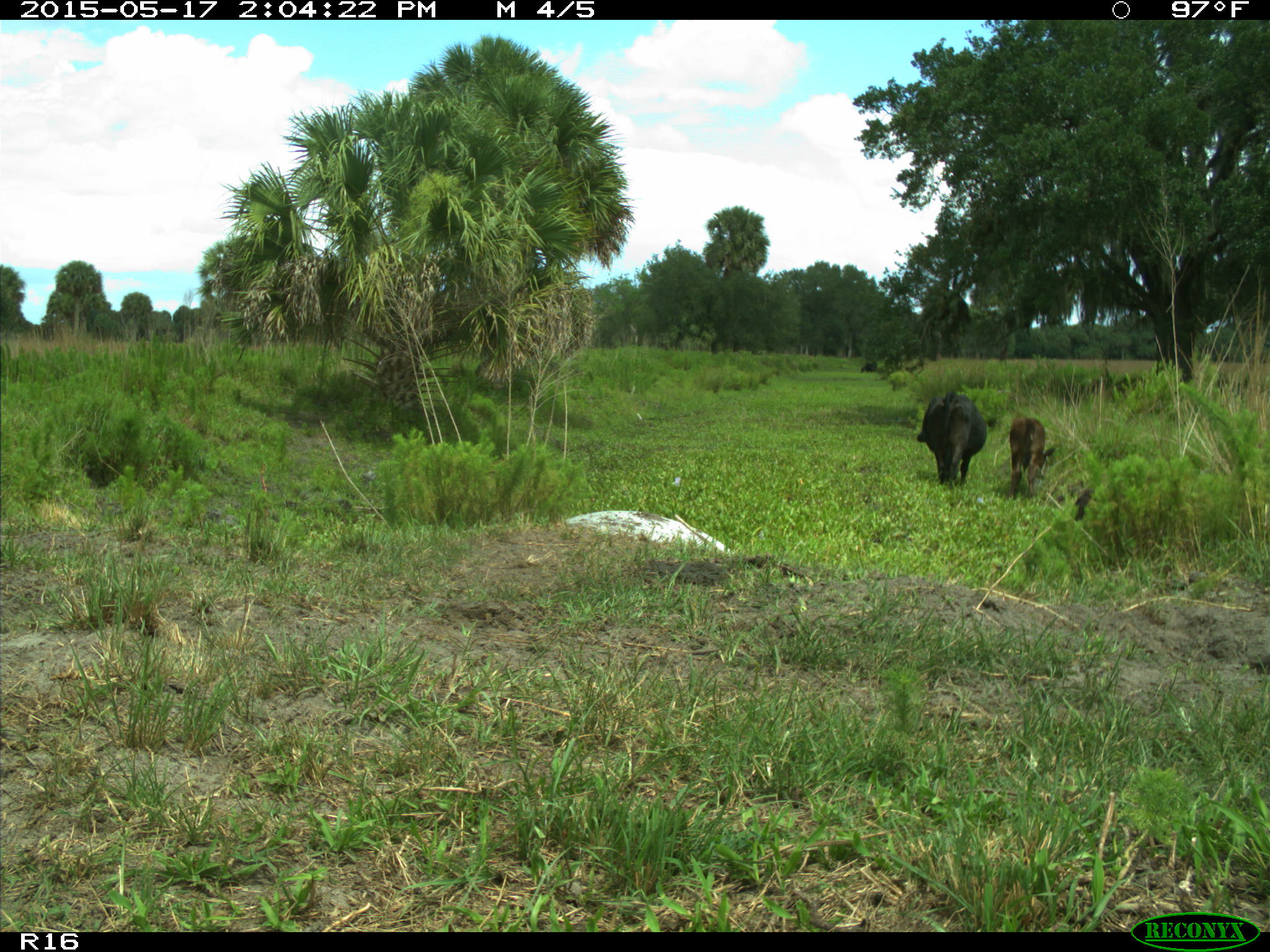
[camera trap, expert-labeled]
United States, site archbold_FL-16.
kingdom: Animalia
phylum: Chordata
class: Mammalia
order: Artiodactyla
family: Bovidae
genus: Bos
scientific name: Bos taurus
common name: domestic cow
Bos taurus (domestic cow).